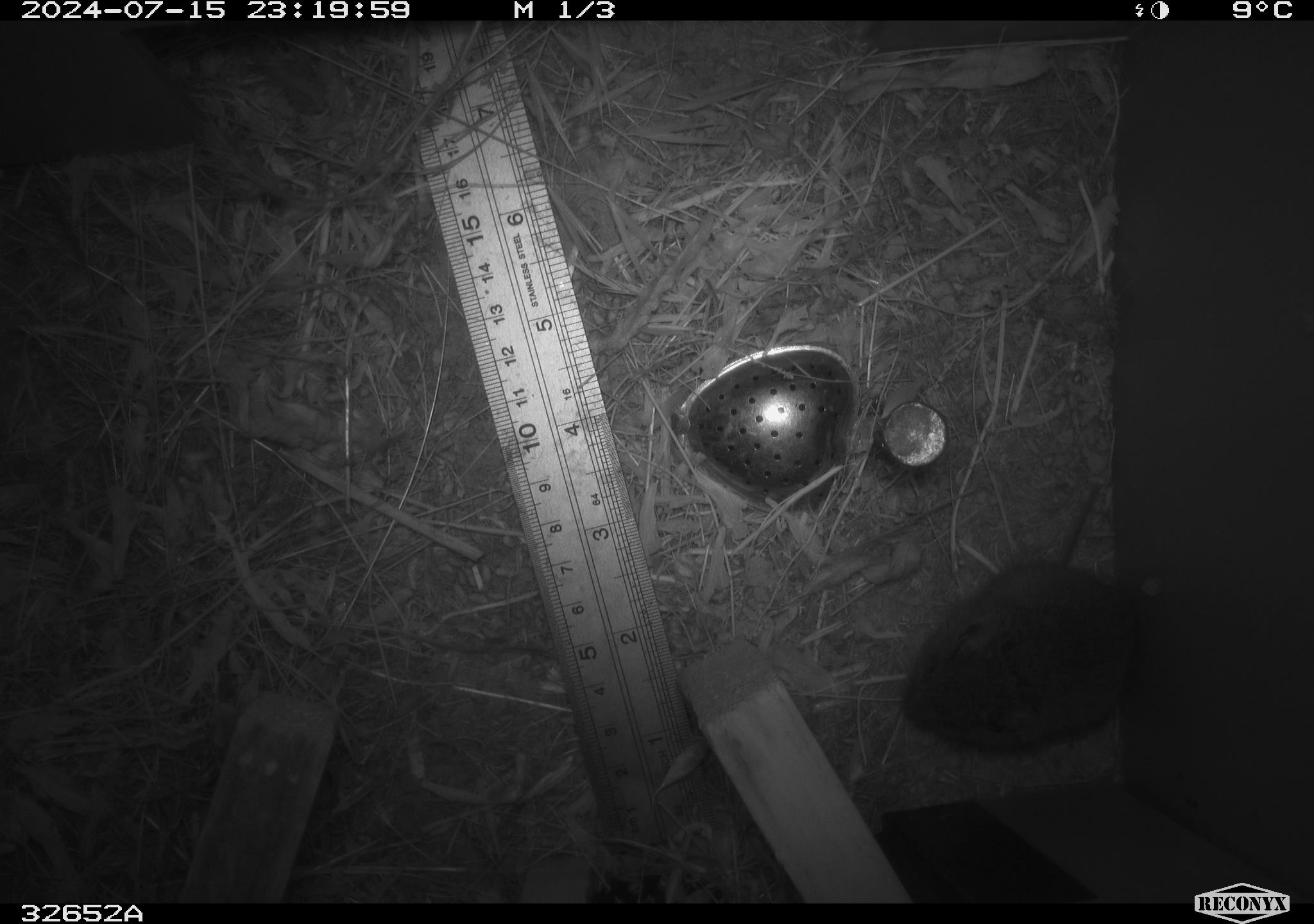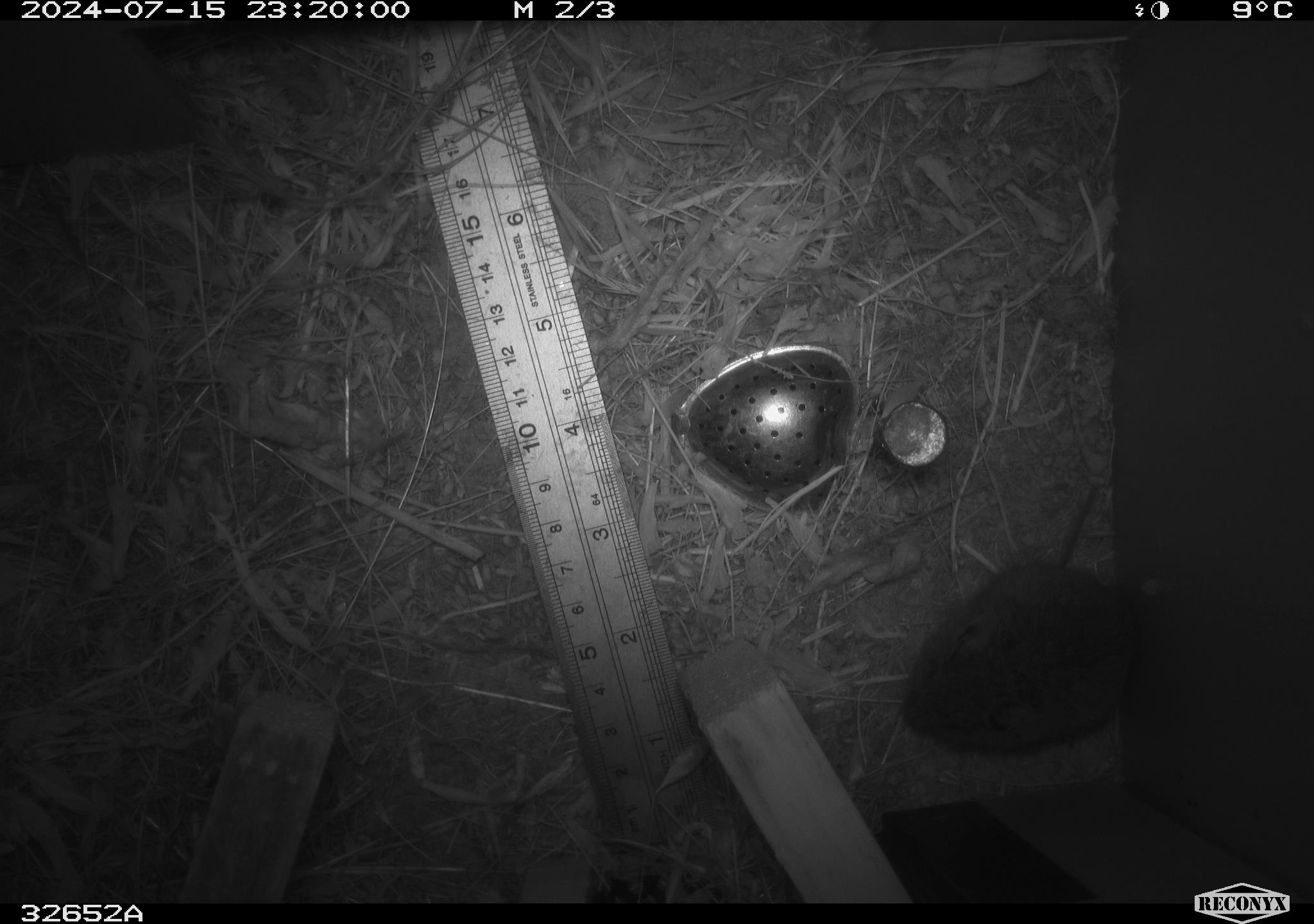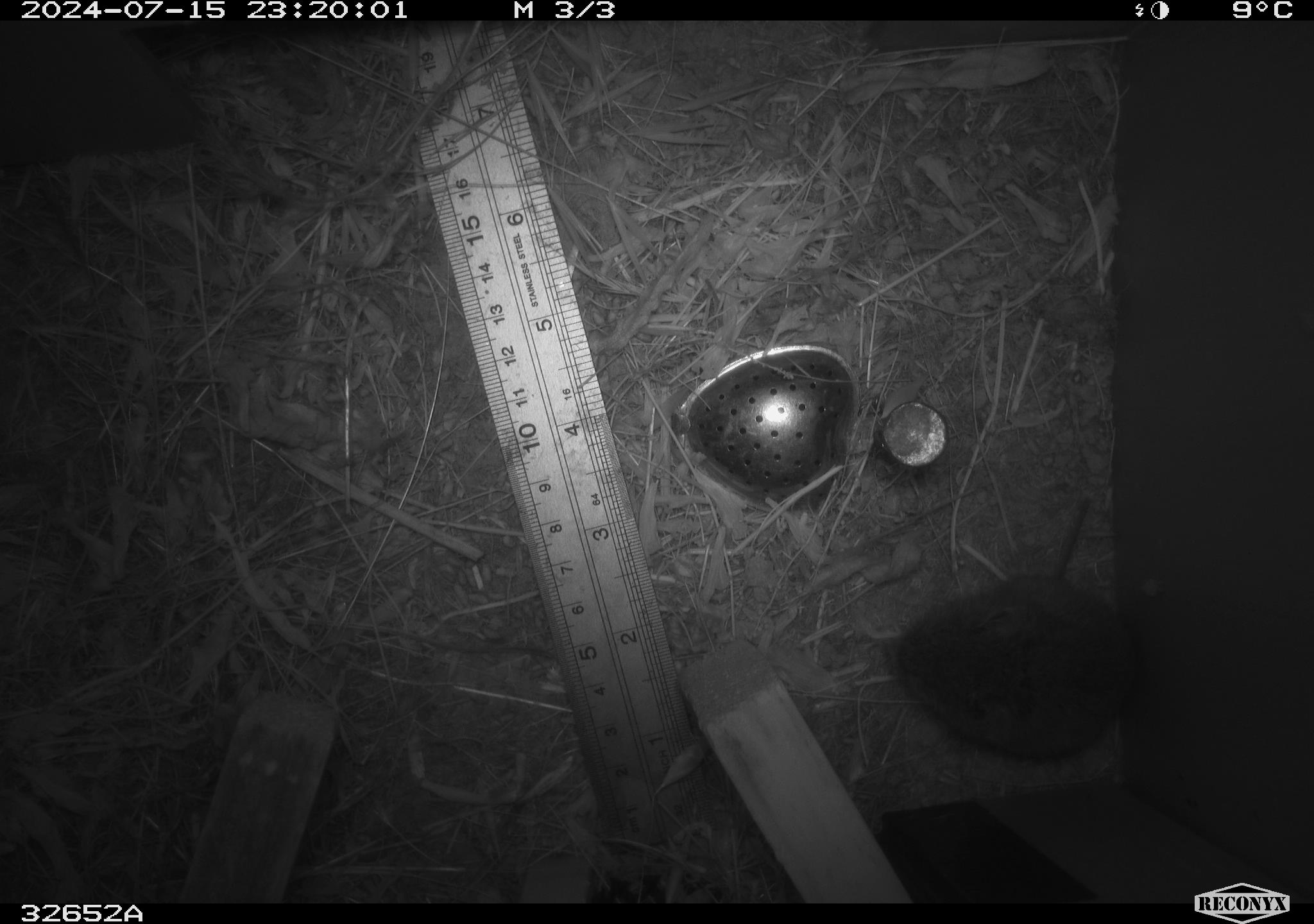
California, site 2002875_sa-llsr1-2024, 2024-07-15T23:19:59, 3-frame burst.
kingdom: Animalia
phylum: Chordata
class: Mammalia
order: Rodentia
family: Cricetidae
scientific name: Arvicolinae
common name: voles, lemmings, and muskrats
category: arvicolinae subfamily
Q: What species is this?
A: Arvicolinae subfamily (voles, lemmings, and muskrats) (Arvicolinae).